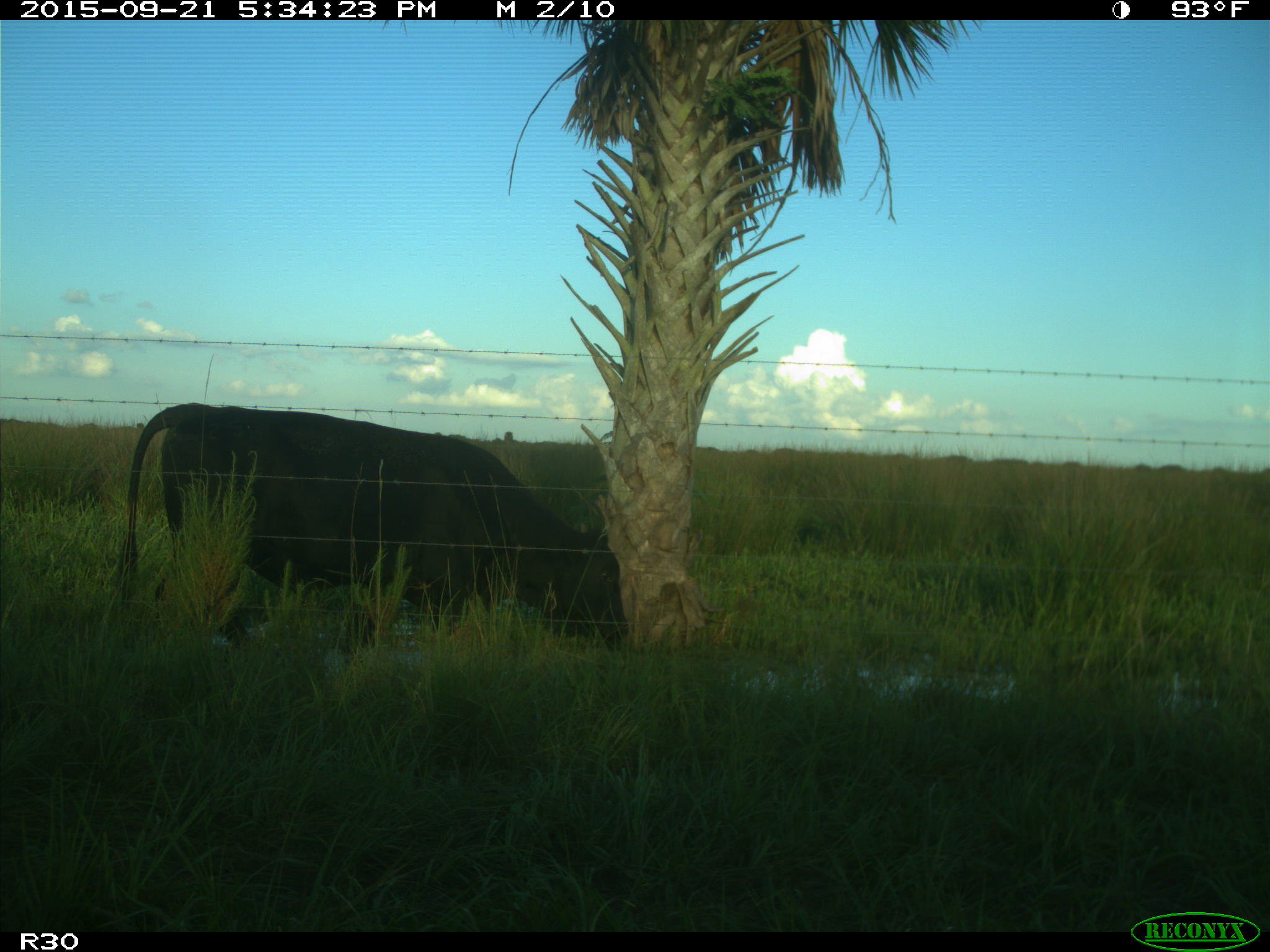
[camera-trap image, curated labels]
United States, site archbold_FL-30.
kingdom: Animalia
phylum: Chordata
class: Mammalia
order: Artiodactyla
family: Bovidae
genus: Bos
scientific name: Bos taurus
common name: domestic cow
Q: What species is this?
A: Bos taurus (domestic cow).